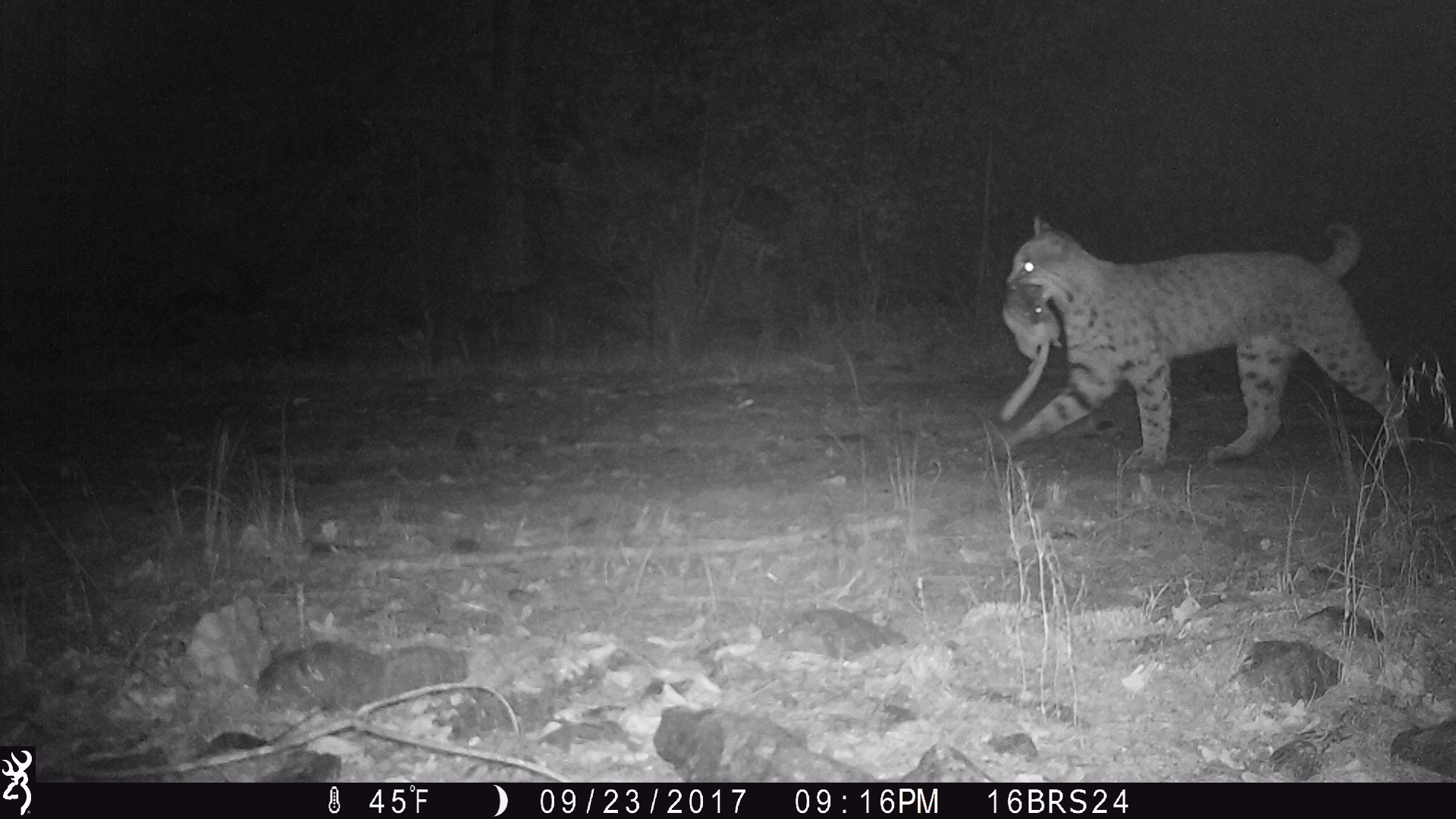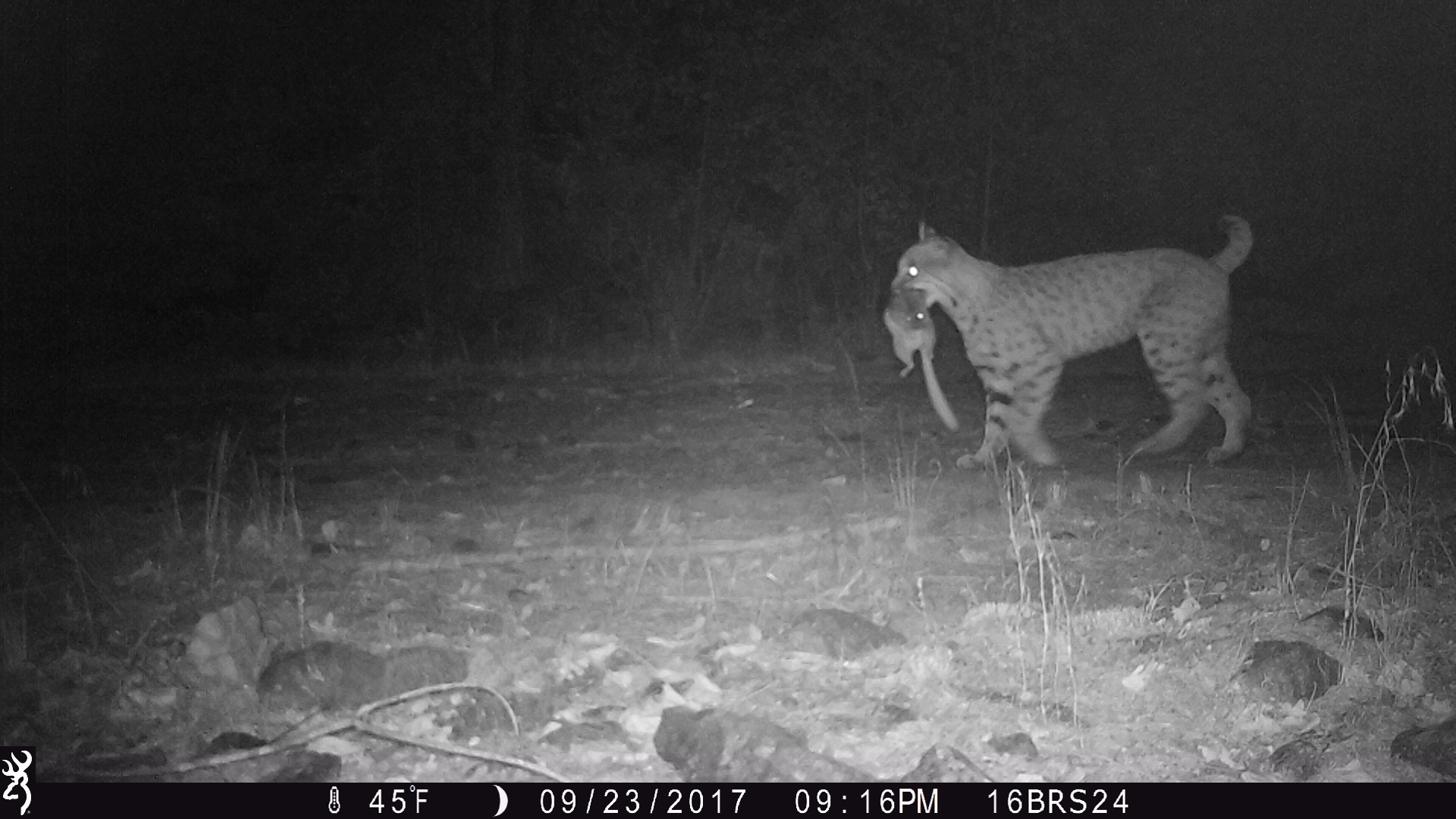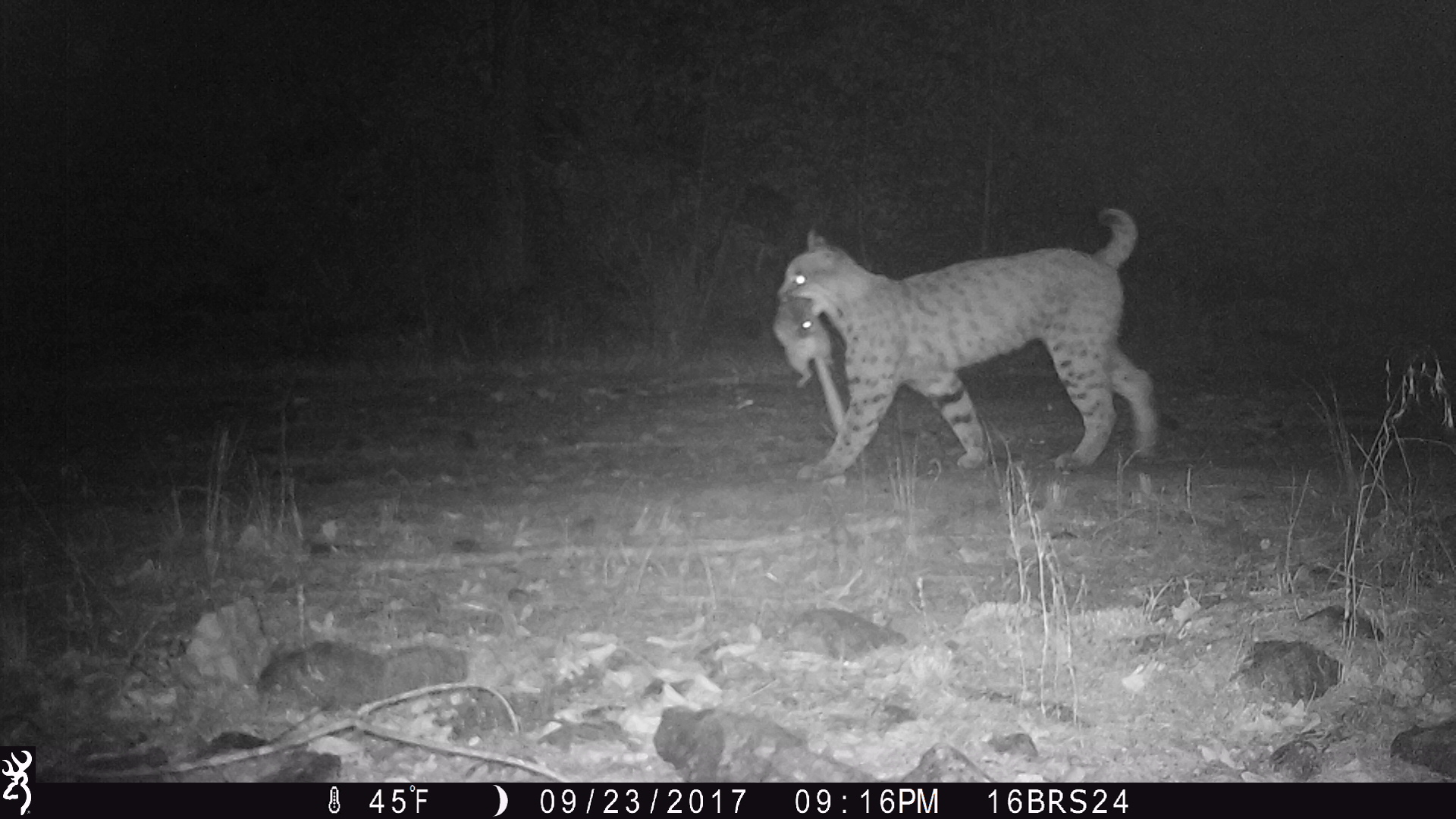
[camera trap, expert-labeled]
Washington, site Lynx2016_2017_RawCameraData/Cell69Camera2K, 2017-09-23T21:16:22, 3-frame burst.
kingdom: Animalia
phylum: Chordata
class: Mammalia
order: Carnivora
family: Felidae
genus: Lynx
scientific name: Lynx rufus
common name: bobcat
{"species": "Lynx rufus (bobcat)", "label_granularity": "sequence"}